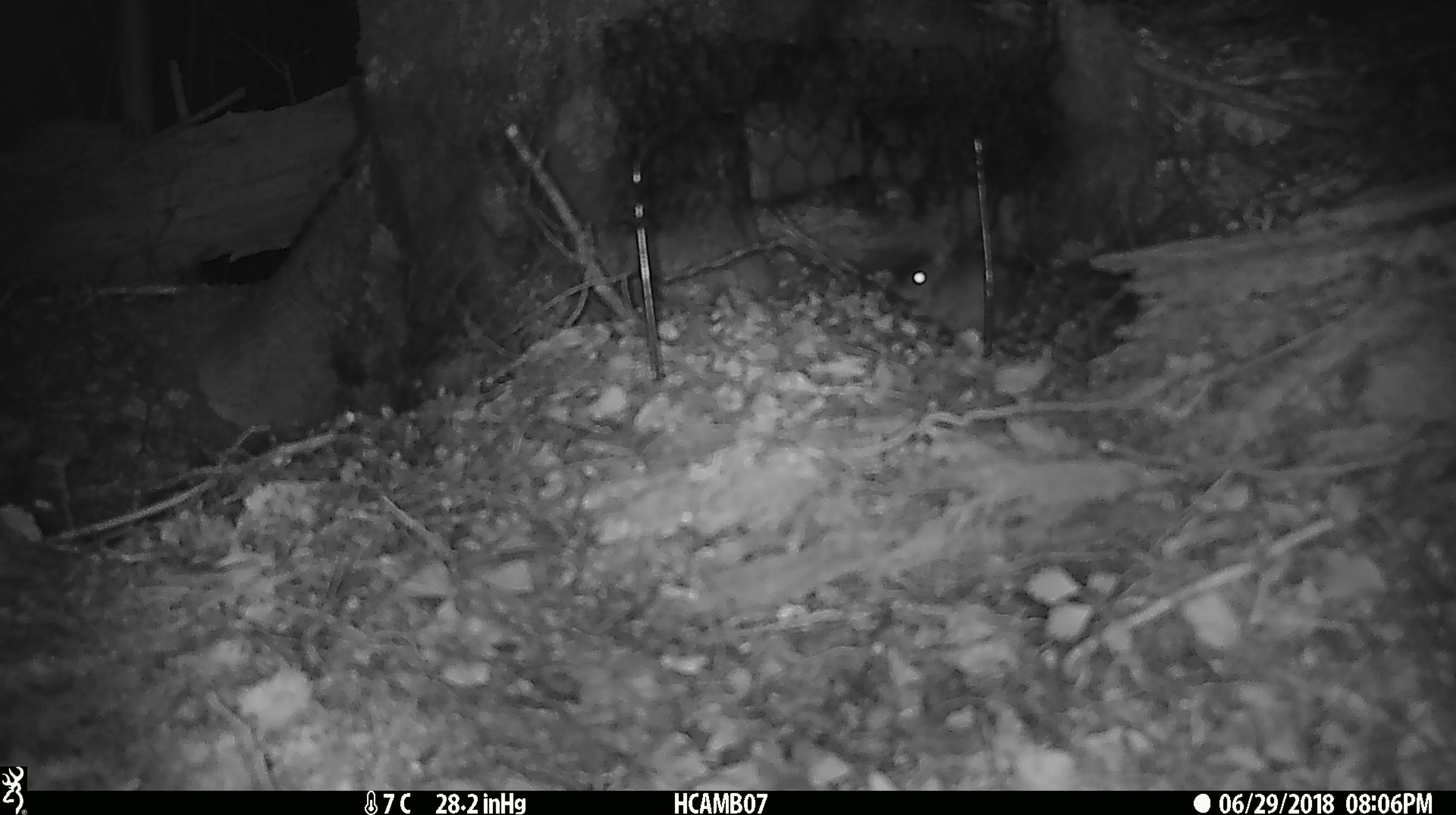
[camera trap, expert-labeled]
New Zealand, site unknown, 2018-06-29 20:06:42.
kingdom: Animalia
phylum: Chordata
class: Mammalia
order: Rodentia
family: Muridae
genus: Mus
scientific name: Mus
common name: mouse